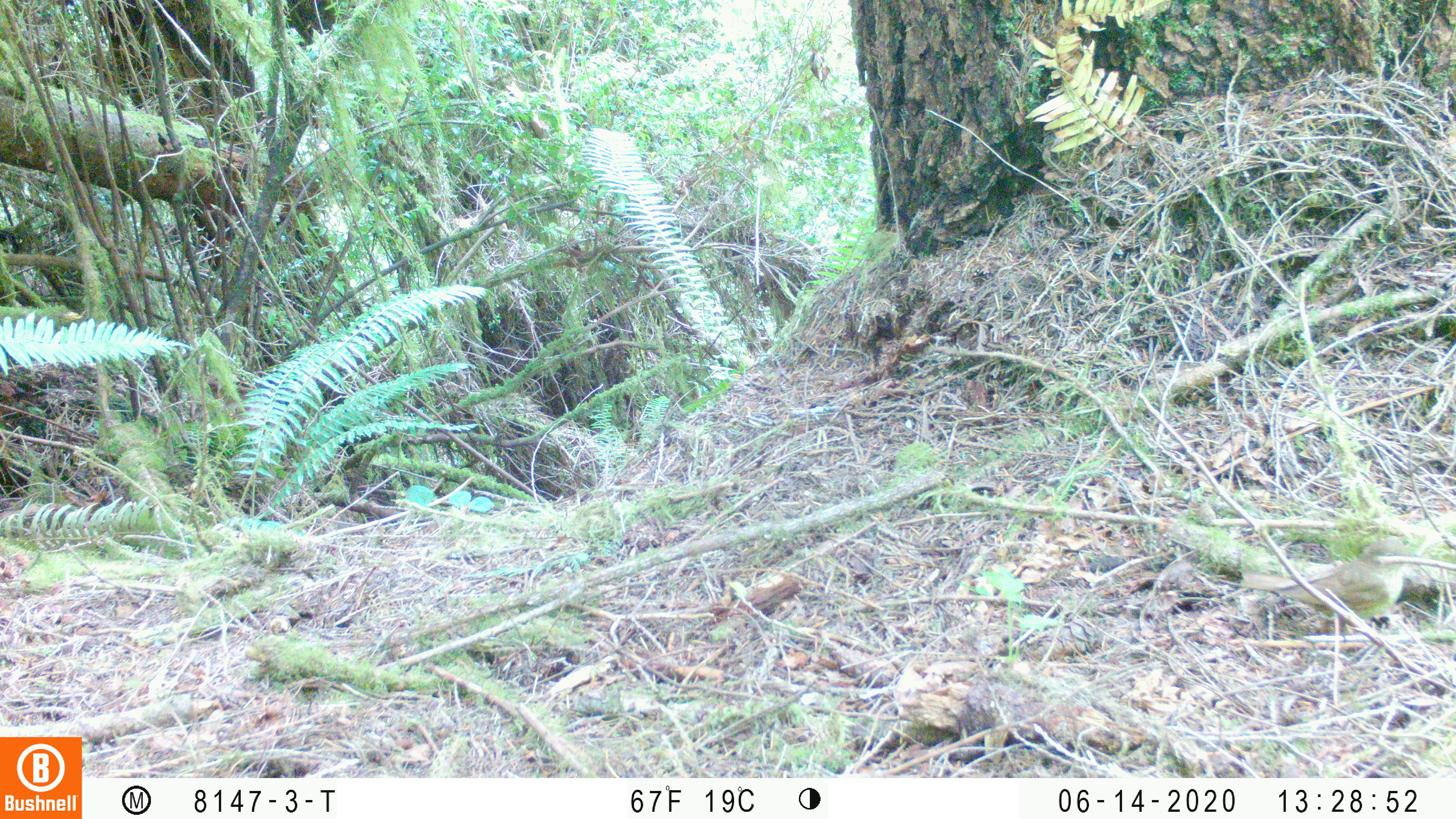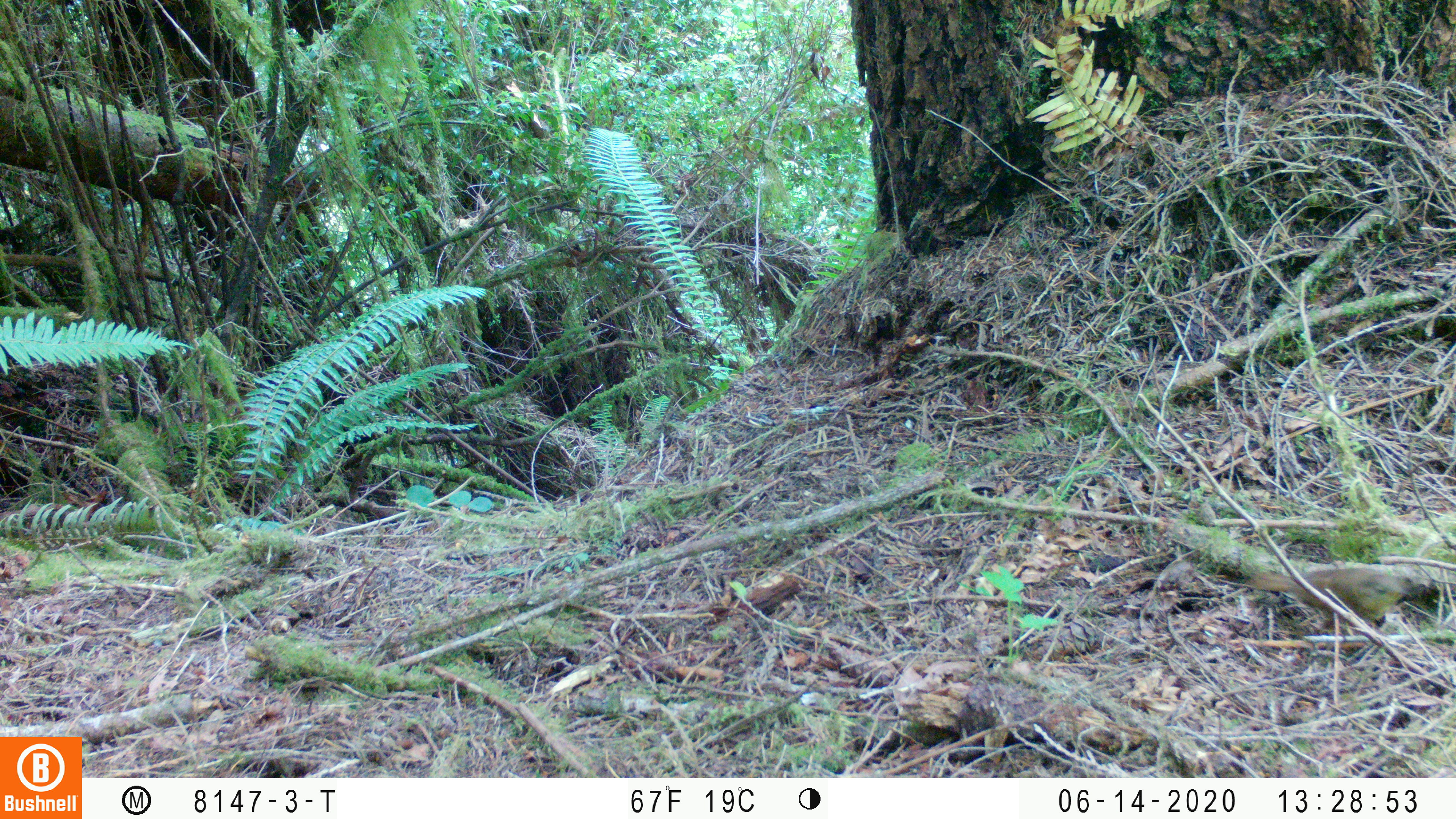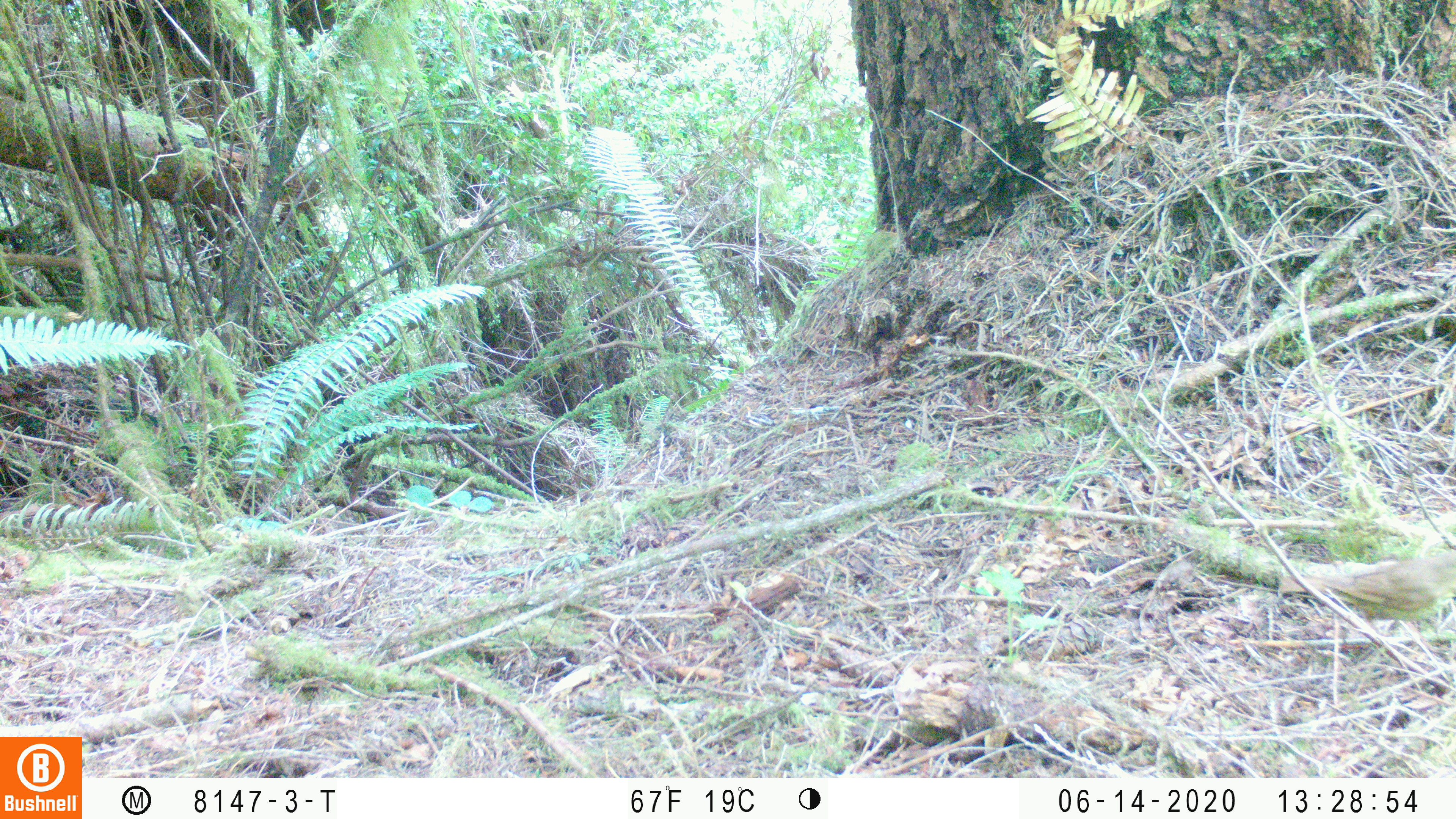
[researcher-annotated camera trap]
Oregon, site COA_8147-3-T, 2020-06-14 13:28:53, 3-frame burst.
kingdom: Animalia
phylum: Chordata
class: Aves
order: Passeriformes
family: Turdidae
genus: Catharus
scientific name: Catharus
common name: brown thrushes and nightingale-thrushes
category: catharus species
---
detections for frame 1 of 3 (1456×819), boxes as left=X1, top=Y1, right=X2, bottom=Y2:
catharus species: left=1238, top=540, right=1422, bottom=614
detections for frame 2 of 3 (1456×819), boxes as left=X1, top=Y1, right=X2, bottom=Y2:
catharus species: left=1250, top=564, right=1407, bottom=632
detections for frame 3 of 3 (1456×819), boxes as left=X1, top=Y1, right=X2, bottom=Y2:
catharus species: left=1290, top=550, right=1449, bottom=634